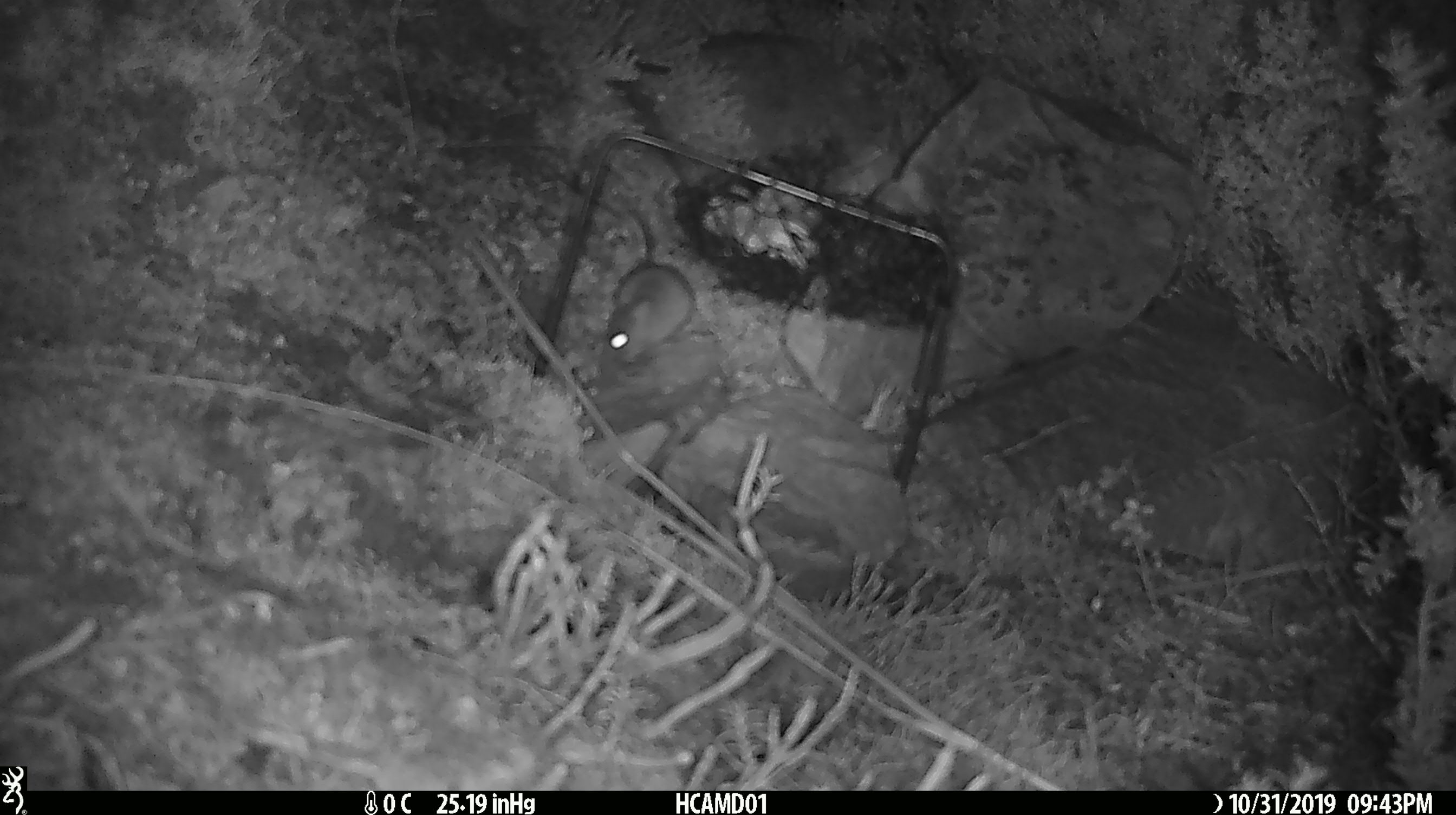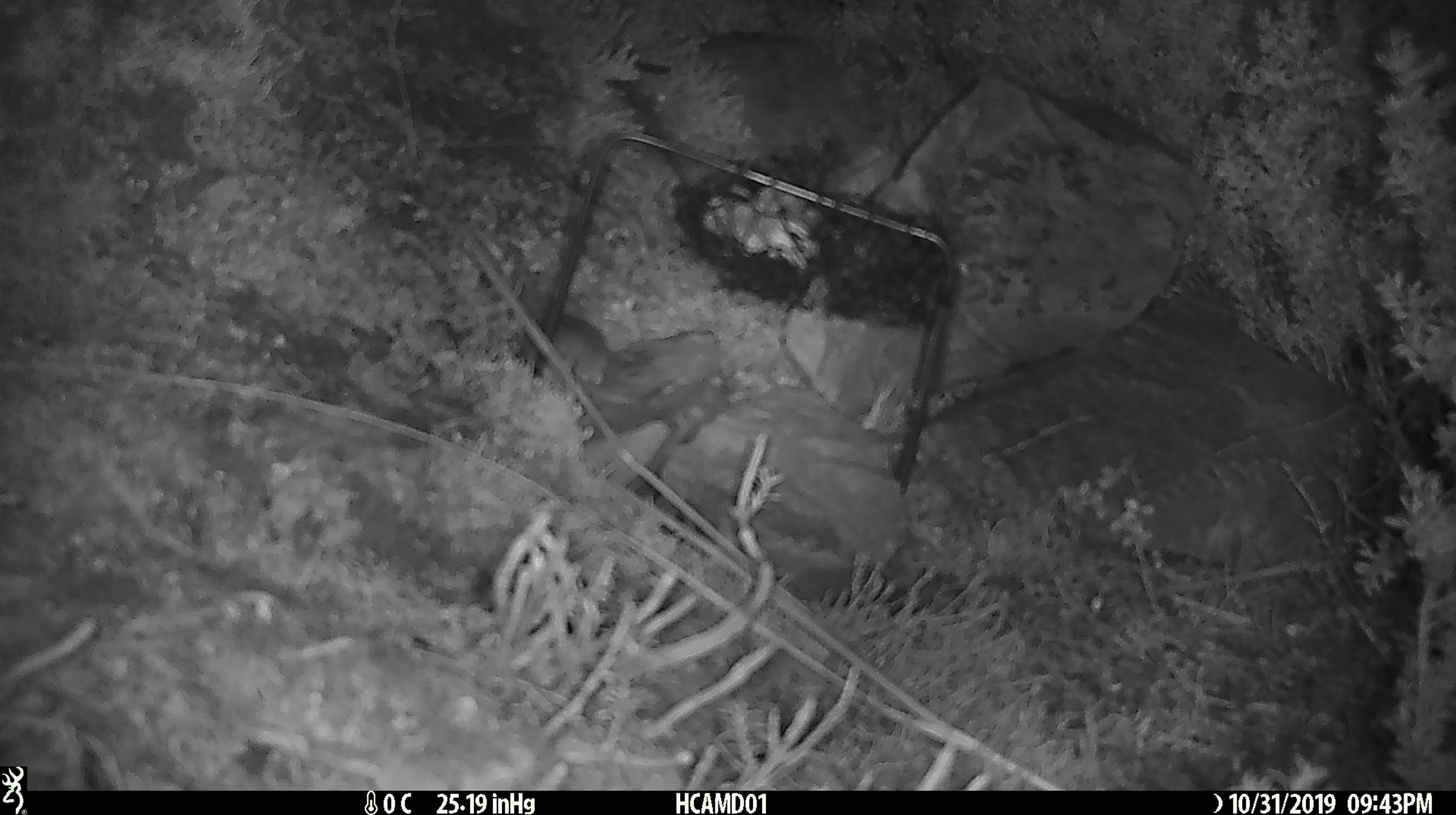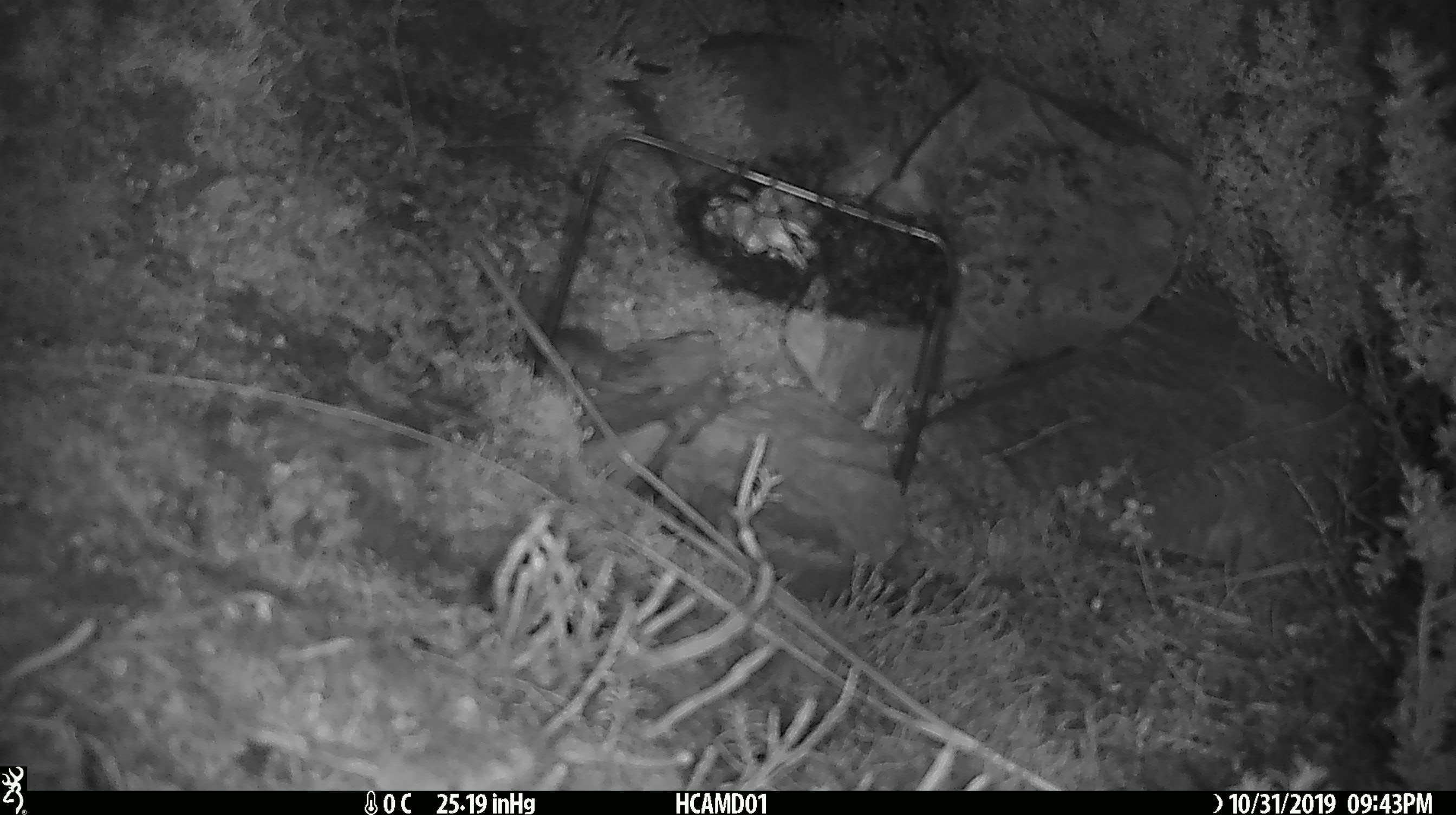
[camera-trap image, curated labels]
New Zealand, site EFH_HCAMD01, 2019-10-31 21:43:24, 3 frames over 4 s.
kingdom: Animalia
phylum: Chordata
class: Mammalia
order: Rodentia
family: Muridae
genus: Mus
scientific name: Mus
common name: mouse